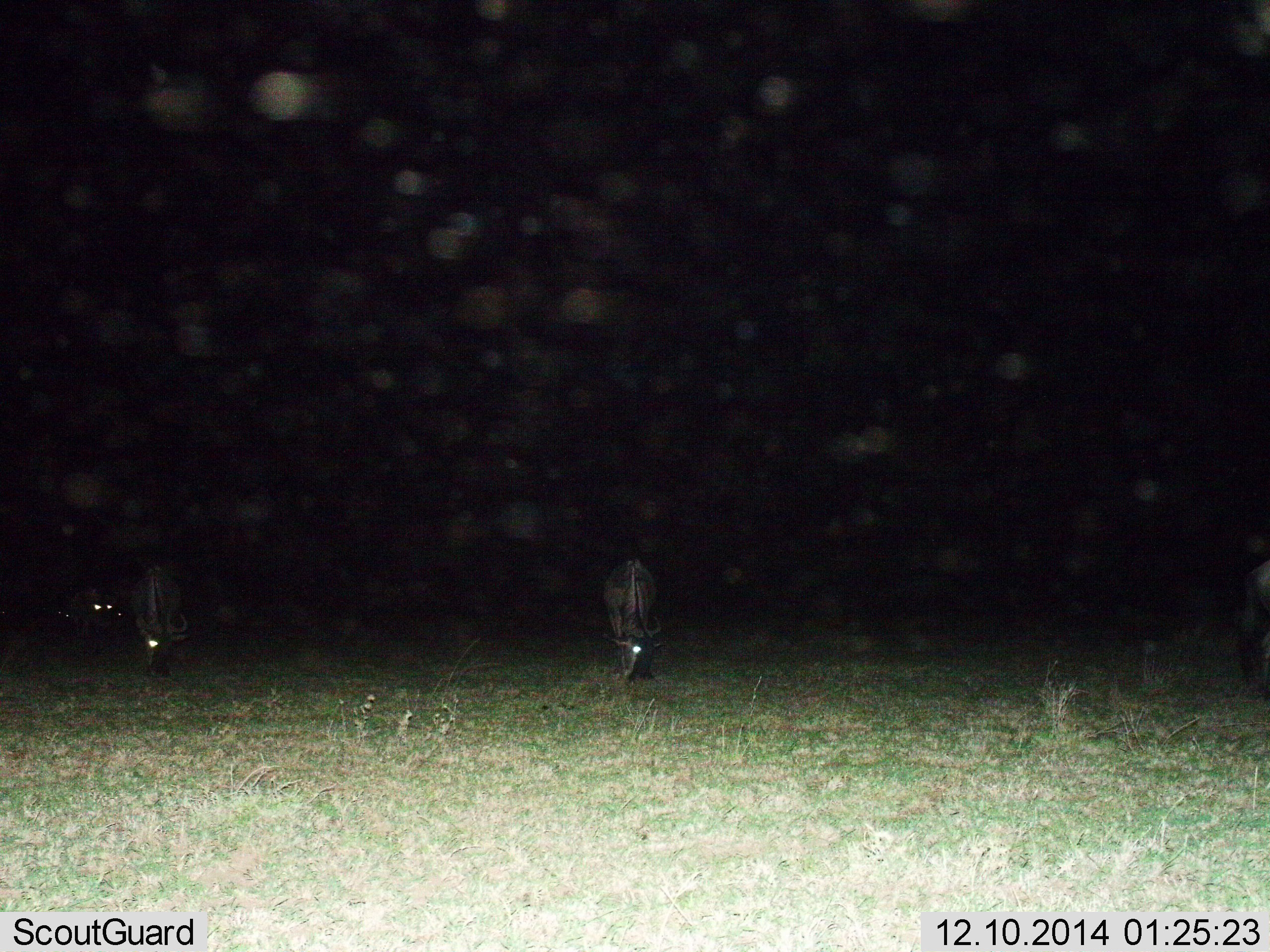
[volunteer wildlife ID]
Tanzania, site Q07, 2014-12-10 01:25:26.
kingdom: Animalia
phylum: Chordata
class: Mammalia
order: Artiodactyla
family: Bovidae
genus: Connochaetes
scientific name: Connochaetes taurinus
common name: blue wildebeest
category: wildebeest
Wildebeest (blue wildebeest) (Connochaetes taurinus), count 3. Behavior (volunteer vote fractions): standing 50%, resting 10%, moving 0%, interacting 0%. Young present (vote fraction): 0%. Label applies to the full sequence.